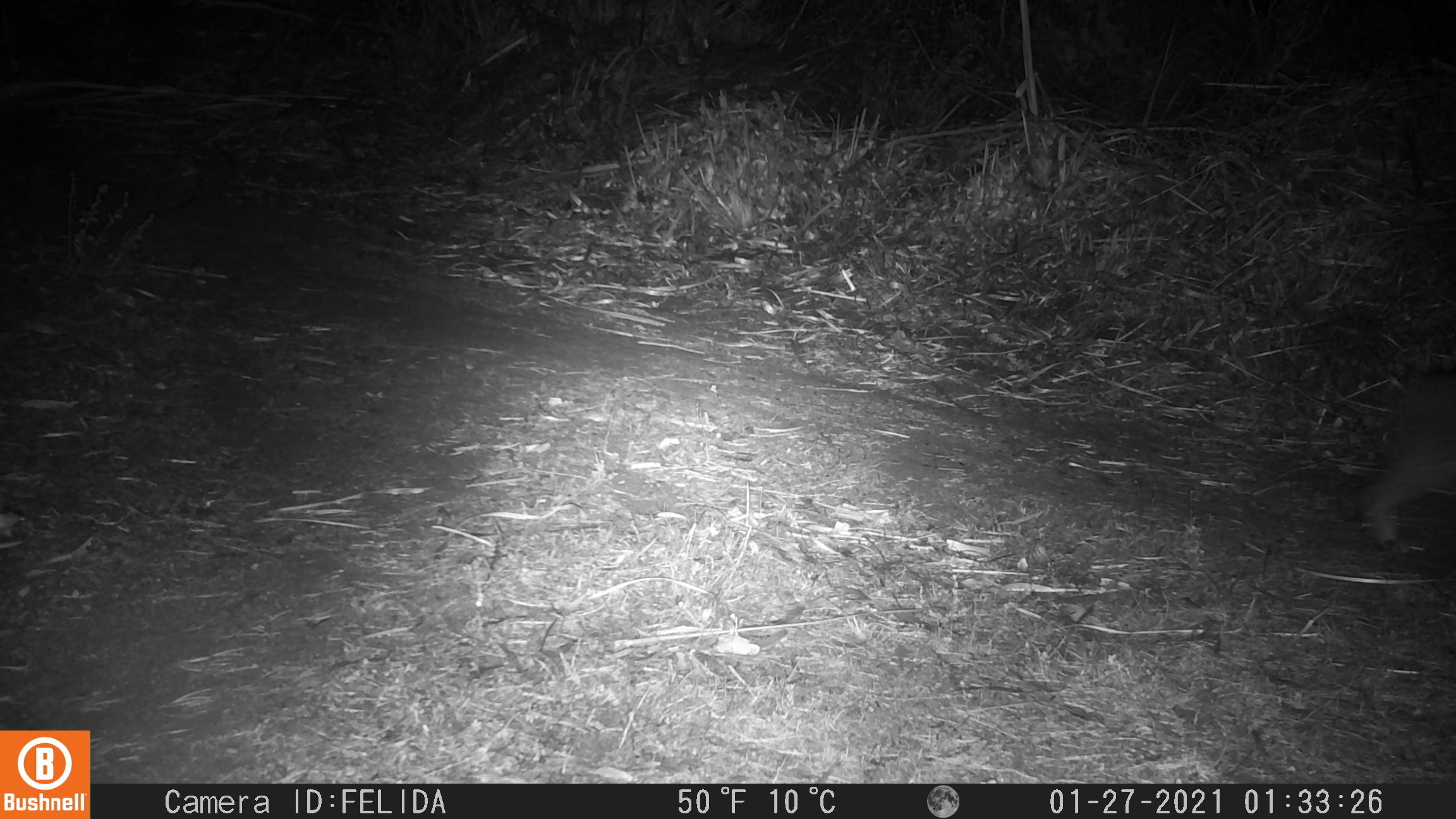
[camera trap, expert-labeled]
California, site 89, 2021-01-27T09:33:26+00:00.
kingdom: Animalia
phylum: Chordata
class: Mammalia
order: Carnivora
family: Felidae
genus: Lynx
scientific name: Lynx rufus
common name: bobcat